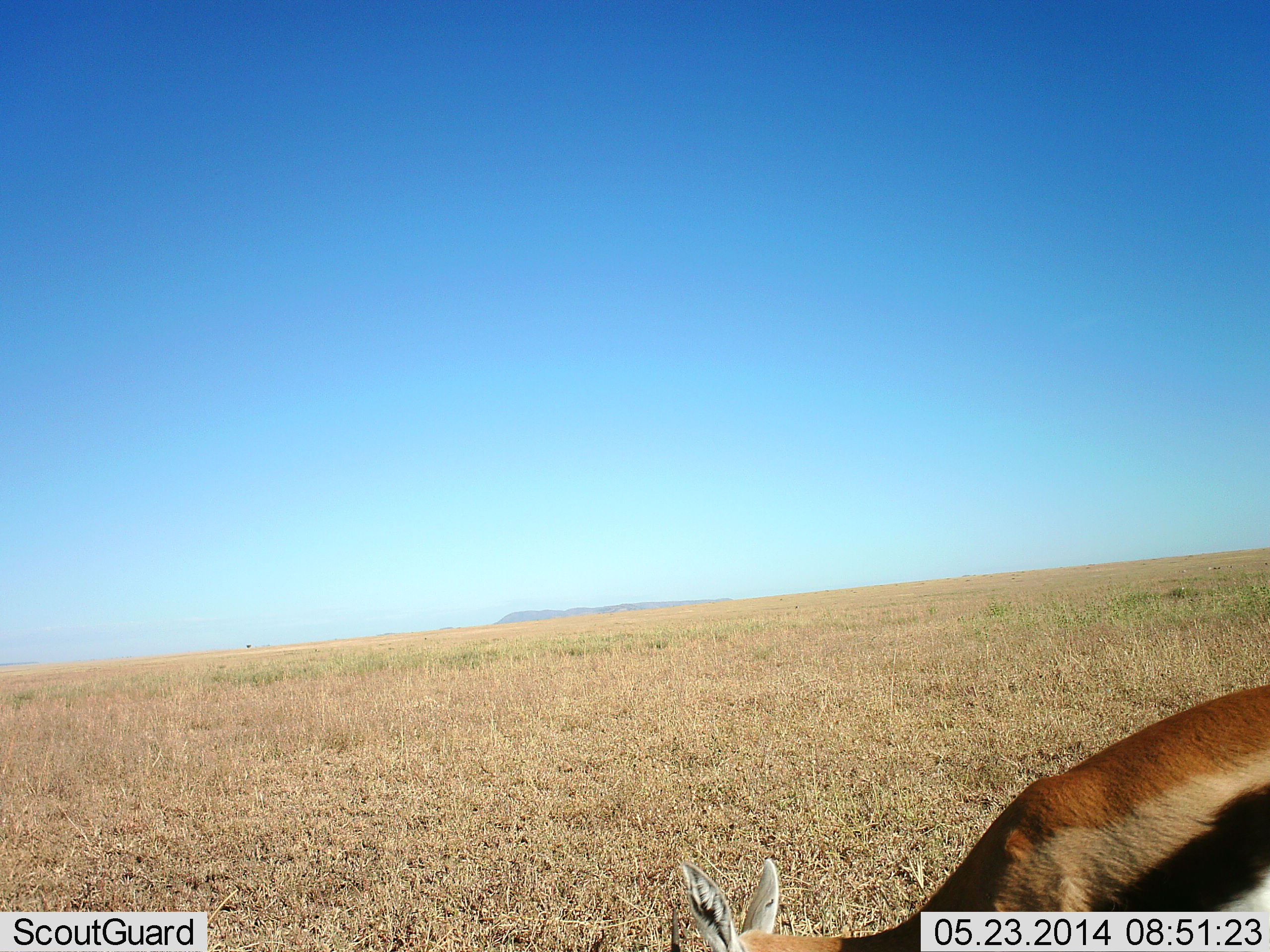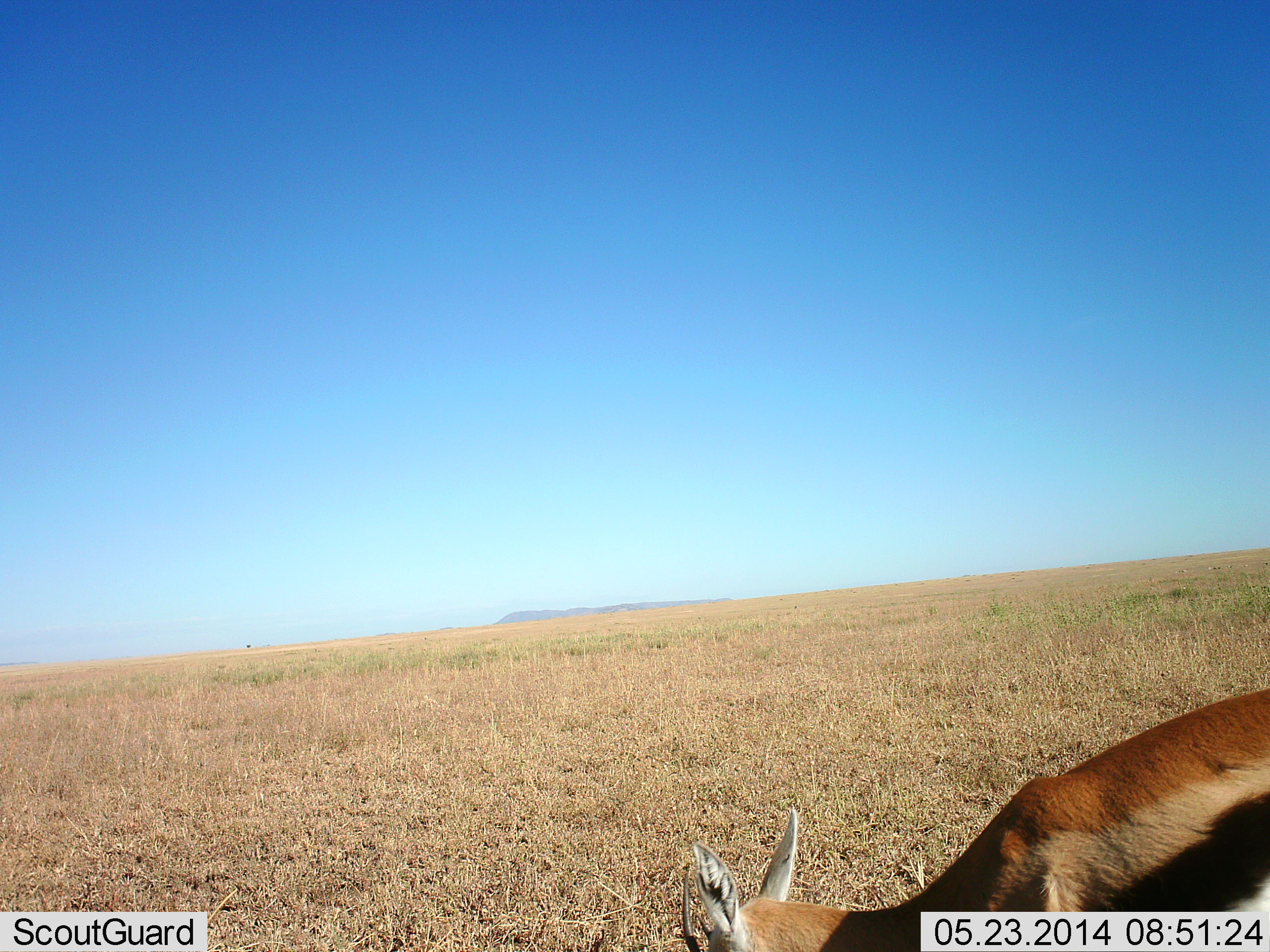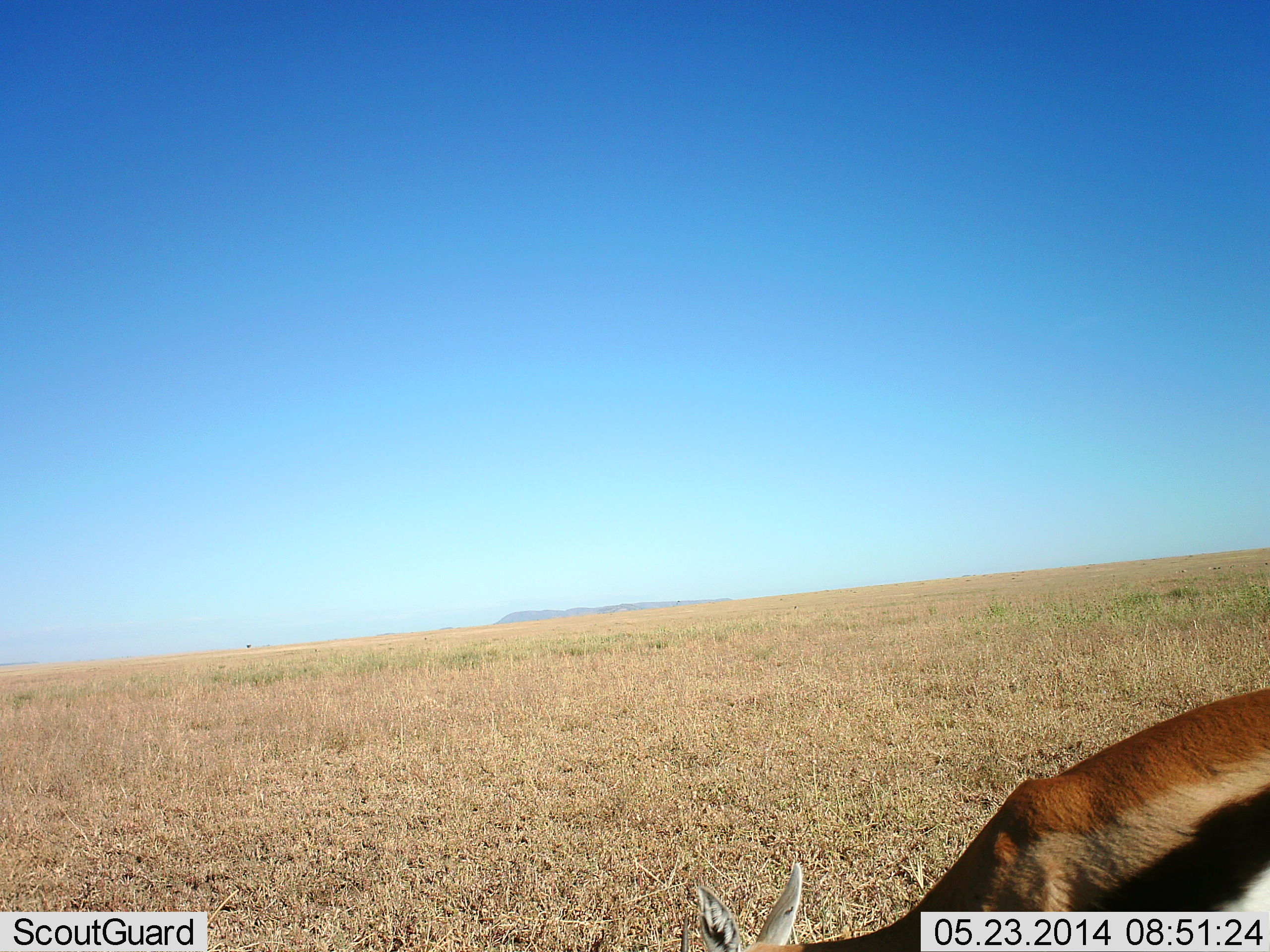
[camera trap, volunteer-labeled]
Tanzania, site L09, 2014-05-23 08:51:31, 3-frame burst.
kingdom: Animalia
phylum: Chordata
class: Mammalia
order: Artiodactyla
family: Bovidae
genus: Eudorcas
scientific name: Eudorcas thomsonii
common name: thomson's gazelle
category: gazellethomsons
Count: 1.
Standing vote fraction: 0%.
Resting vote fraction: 10%.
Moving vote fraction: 0%.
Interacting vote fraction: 0%.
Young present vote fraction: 0%.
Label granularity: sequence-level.